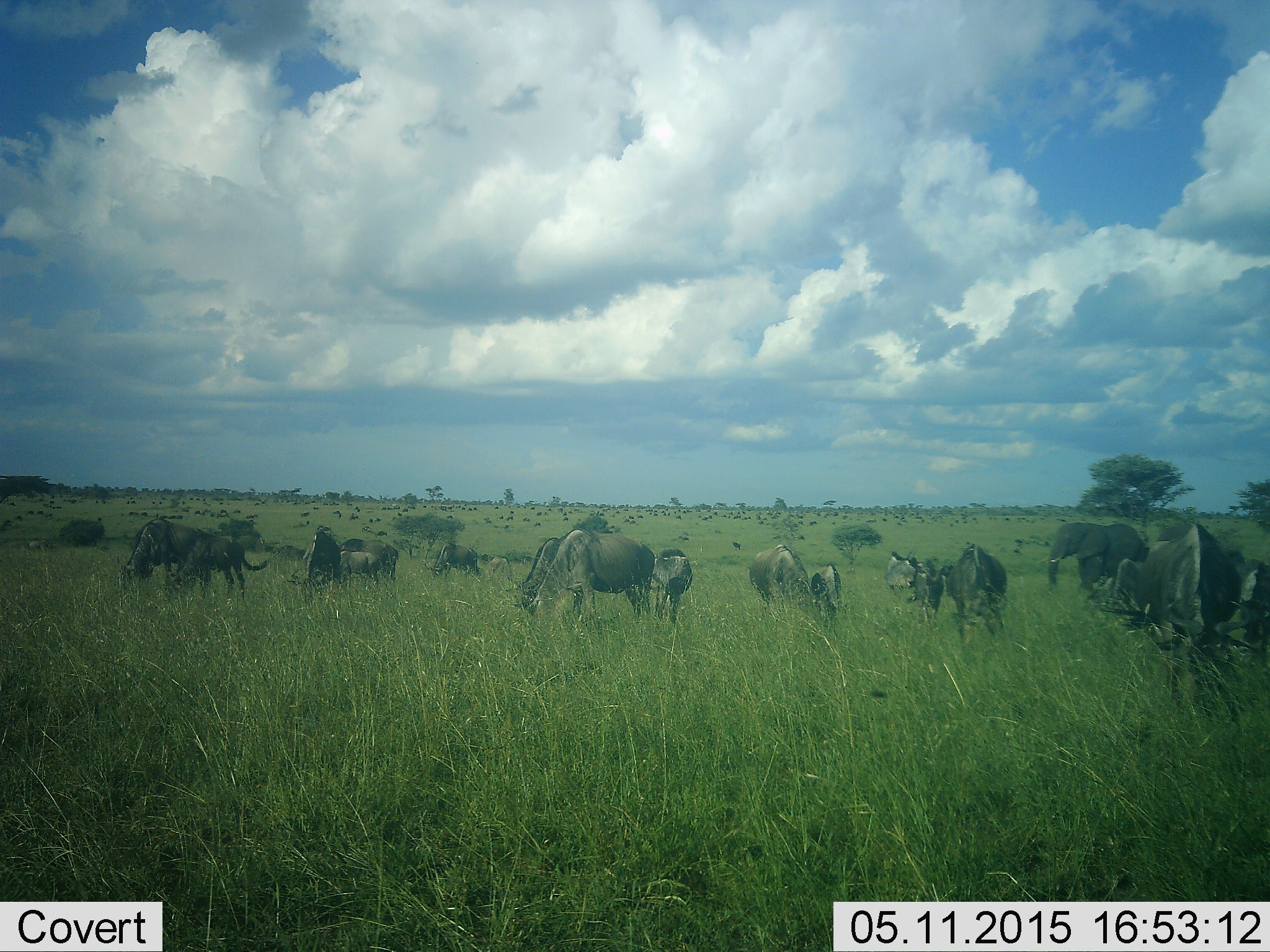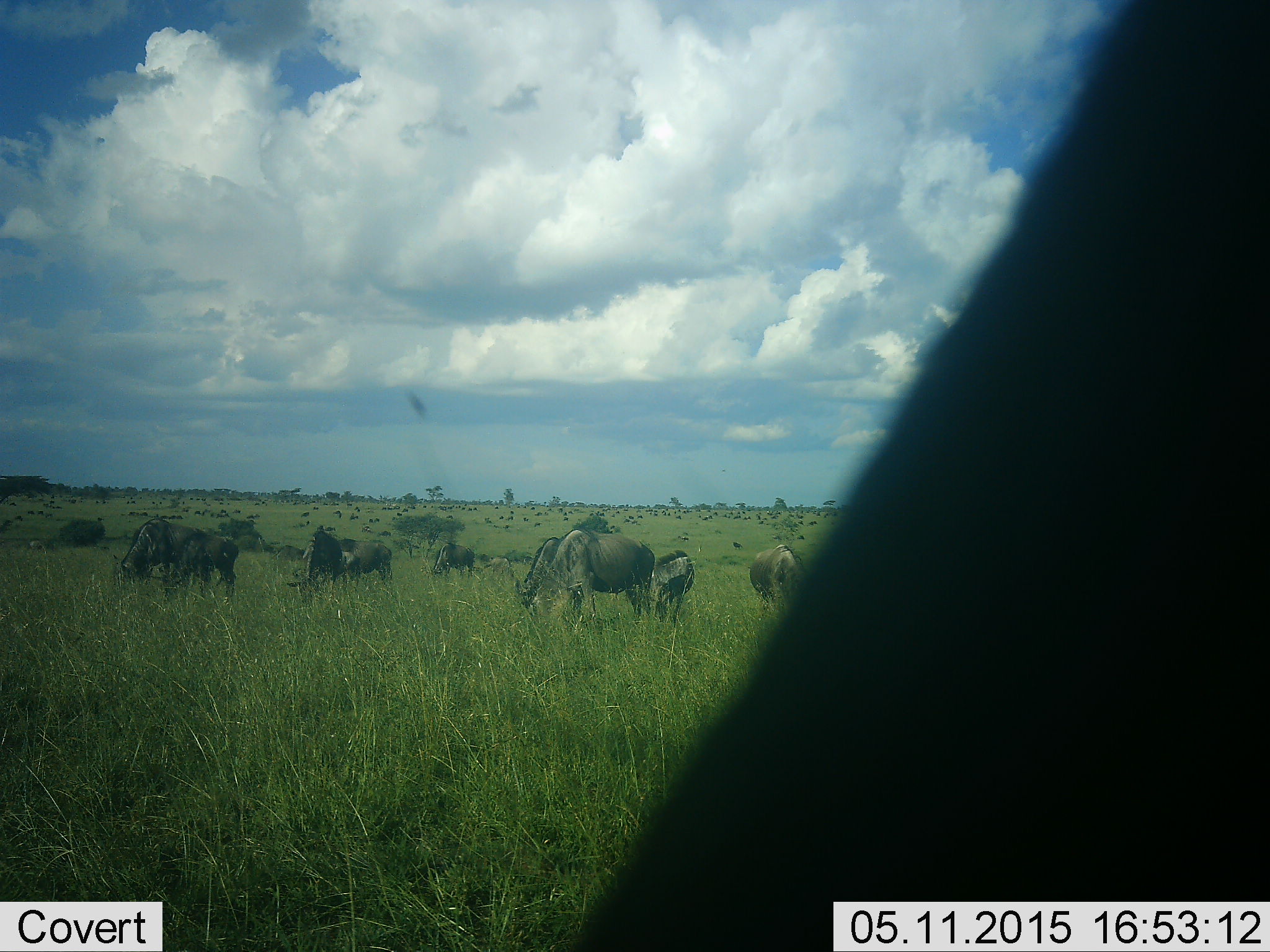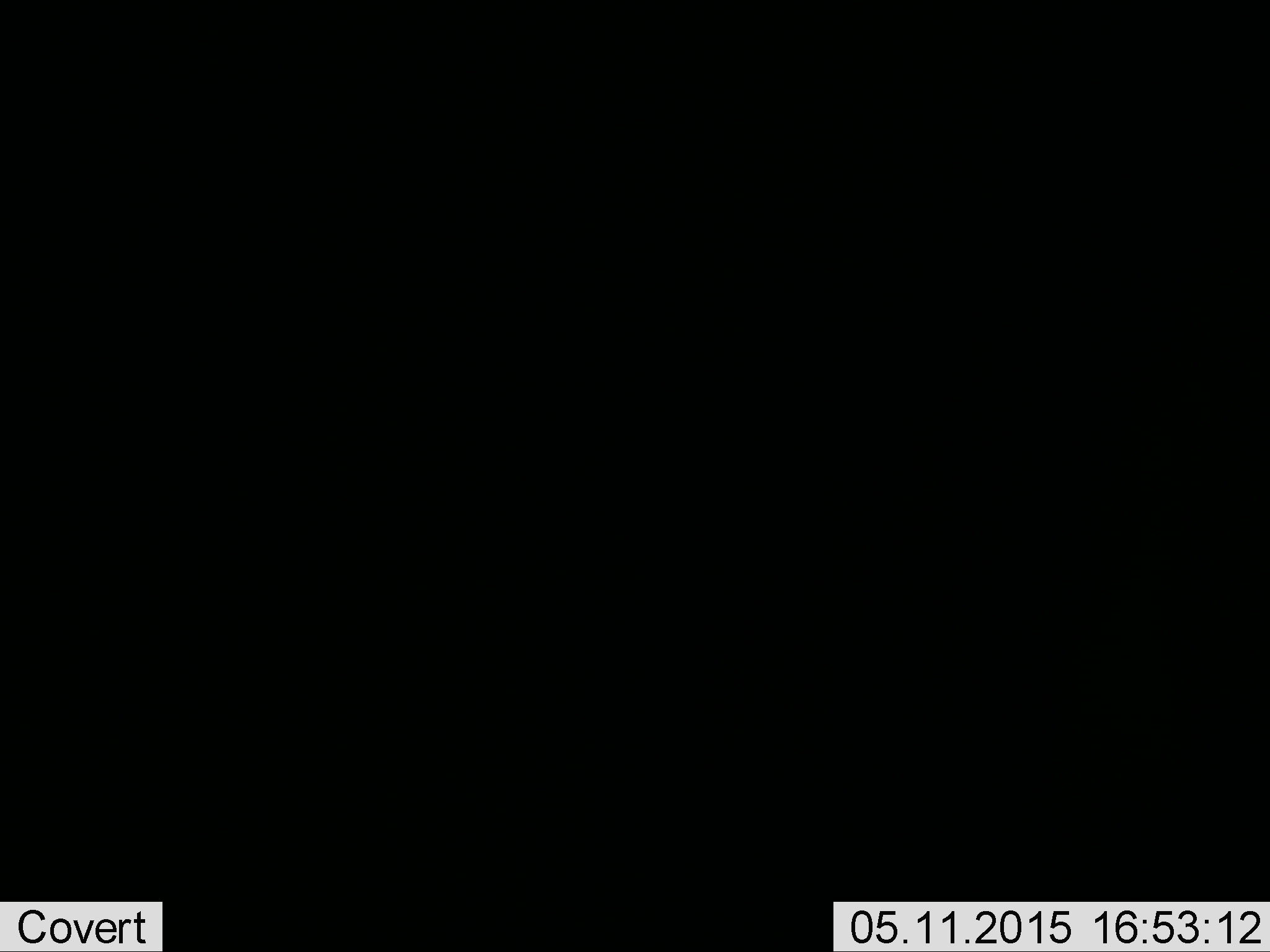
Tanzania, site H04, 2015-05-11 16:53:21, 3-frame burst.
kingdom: Animalia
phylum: Chordata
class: Mammalia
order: Artiodactyla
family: Bovidae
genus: Connochaetes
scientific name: Connochaetes taurinus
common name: blue wildebeest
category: wildebeest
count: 11-50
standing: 47%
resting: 13%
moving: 60%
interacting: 7%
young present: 20%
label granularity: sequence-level